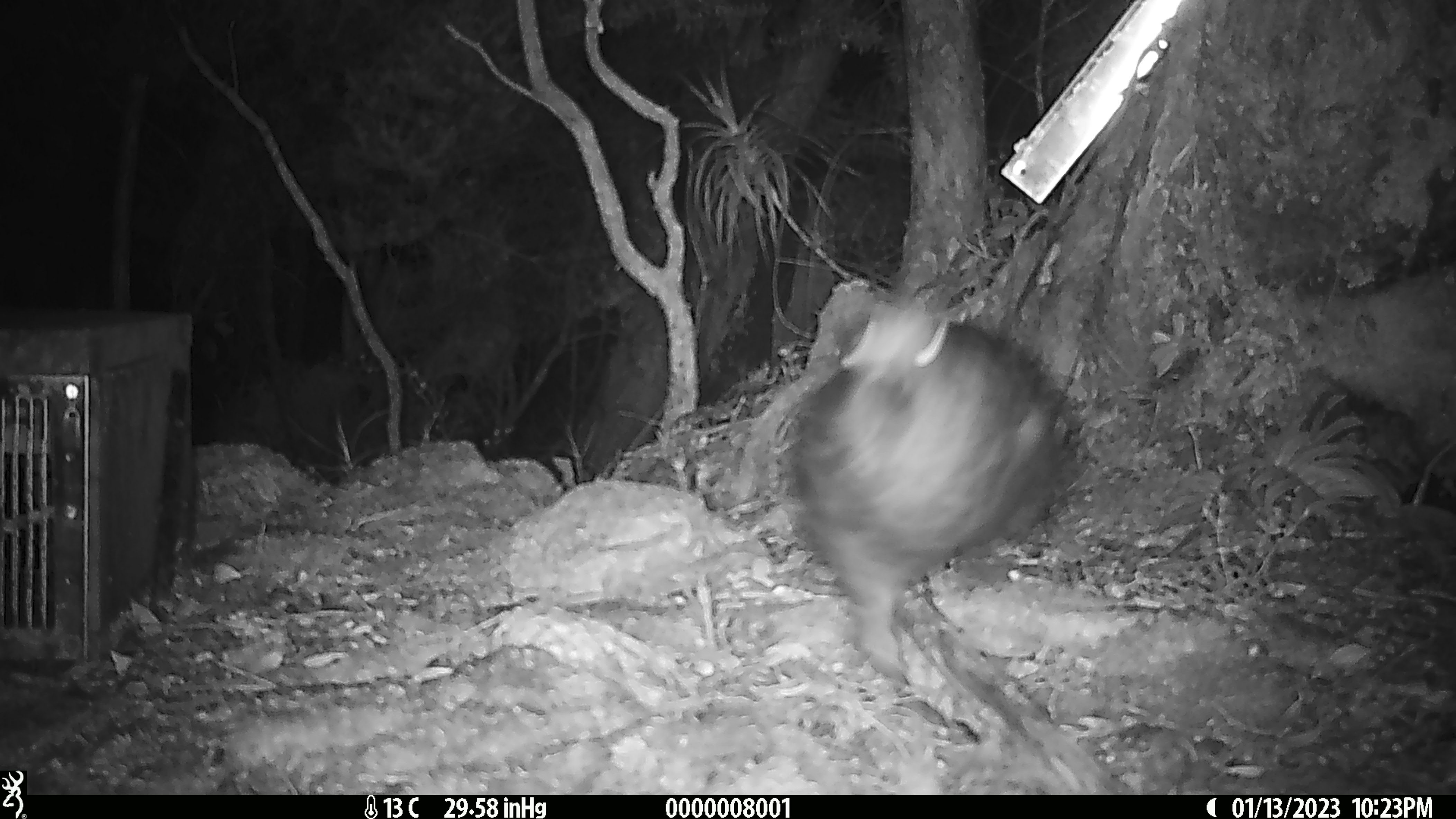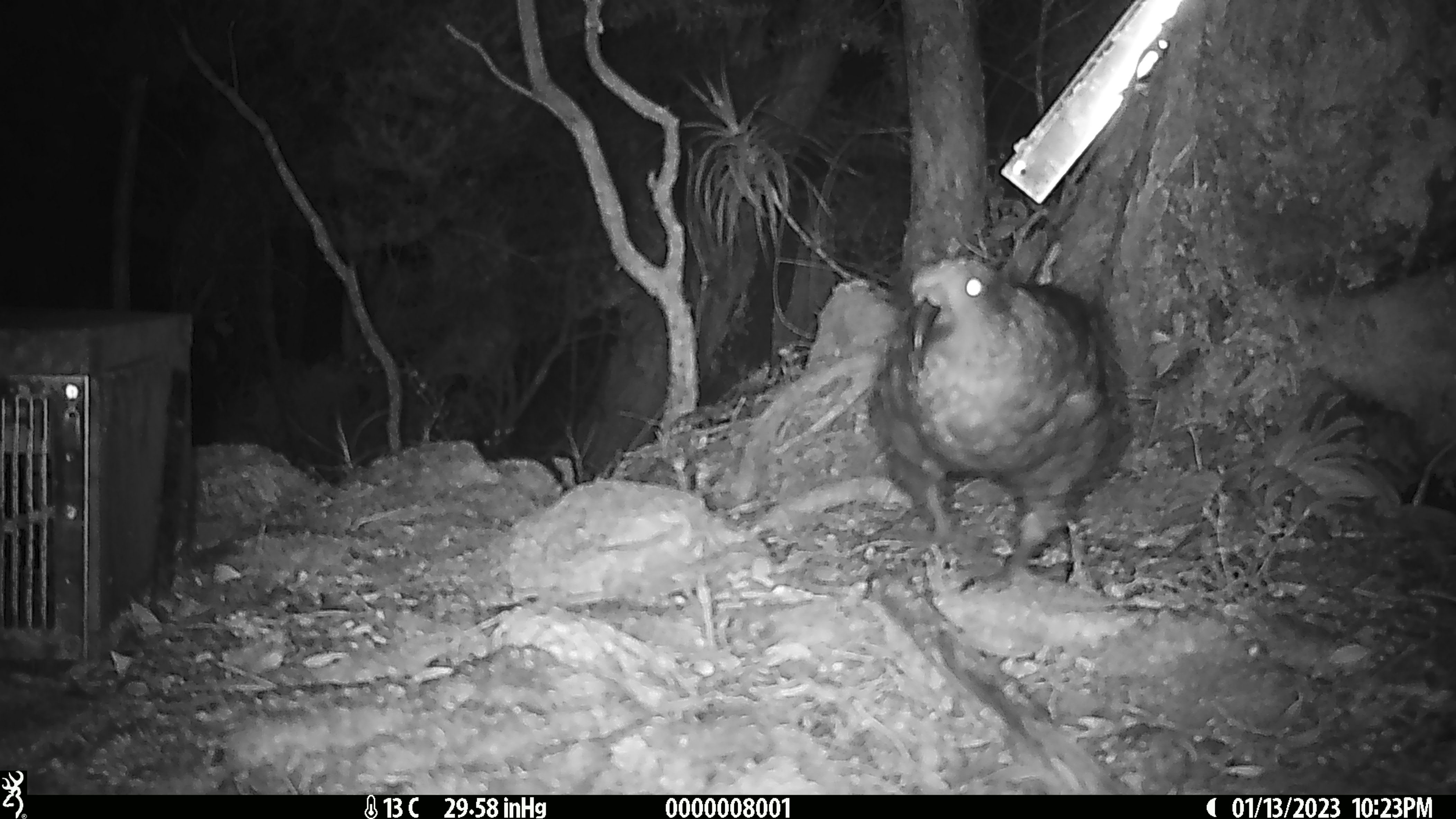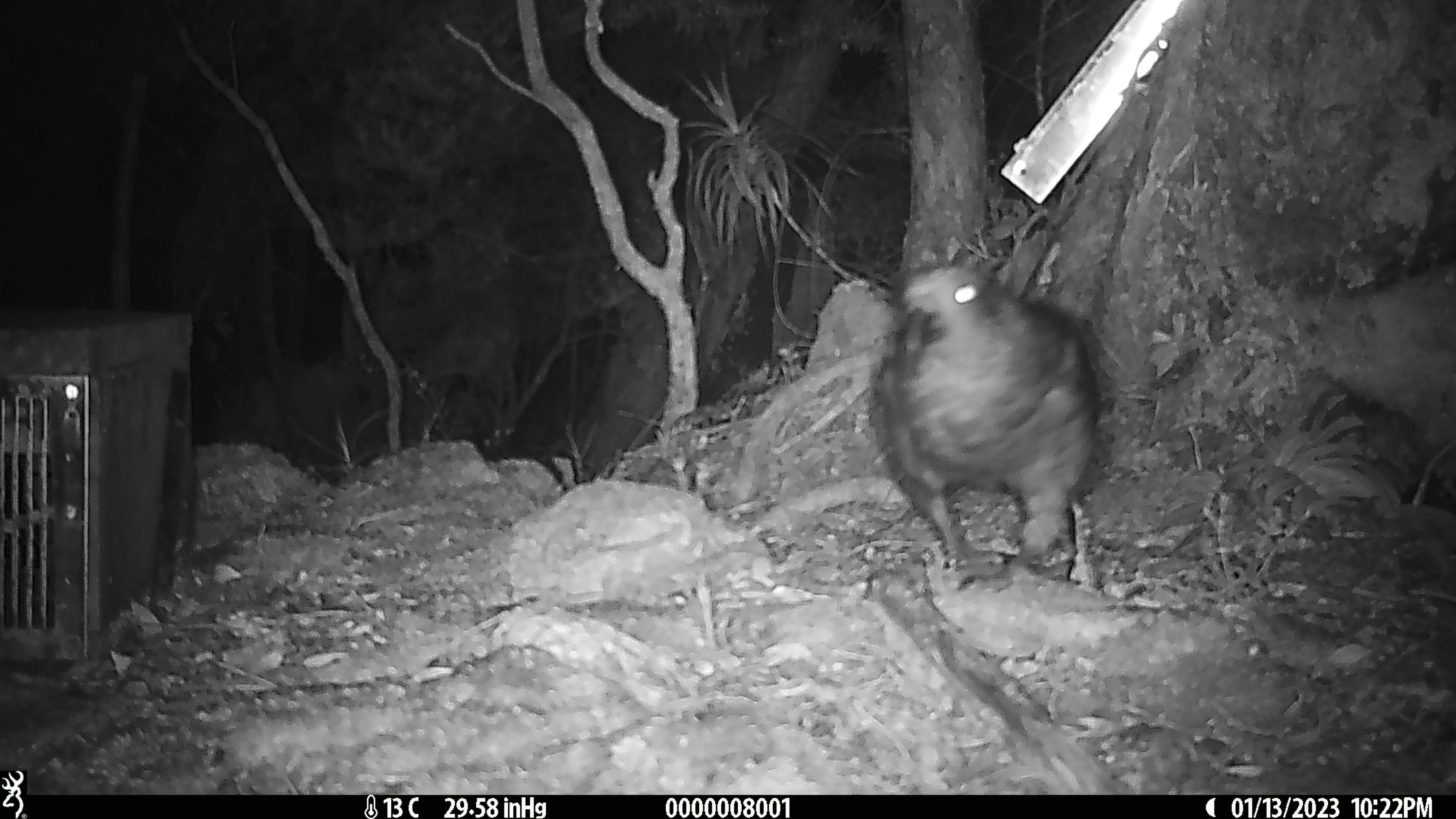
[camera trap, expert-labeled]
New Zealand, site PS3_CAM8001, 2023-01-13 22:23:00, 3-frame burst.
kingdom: Animalia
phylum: Chordata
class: Aves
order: Psittaciformes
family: Strigopidae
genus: Nestor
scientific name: Nestor notabilis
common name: kea